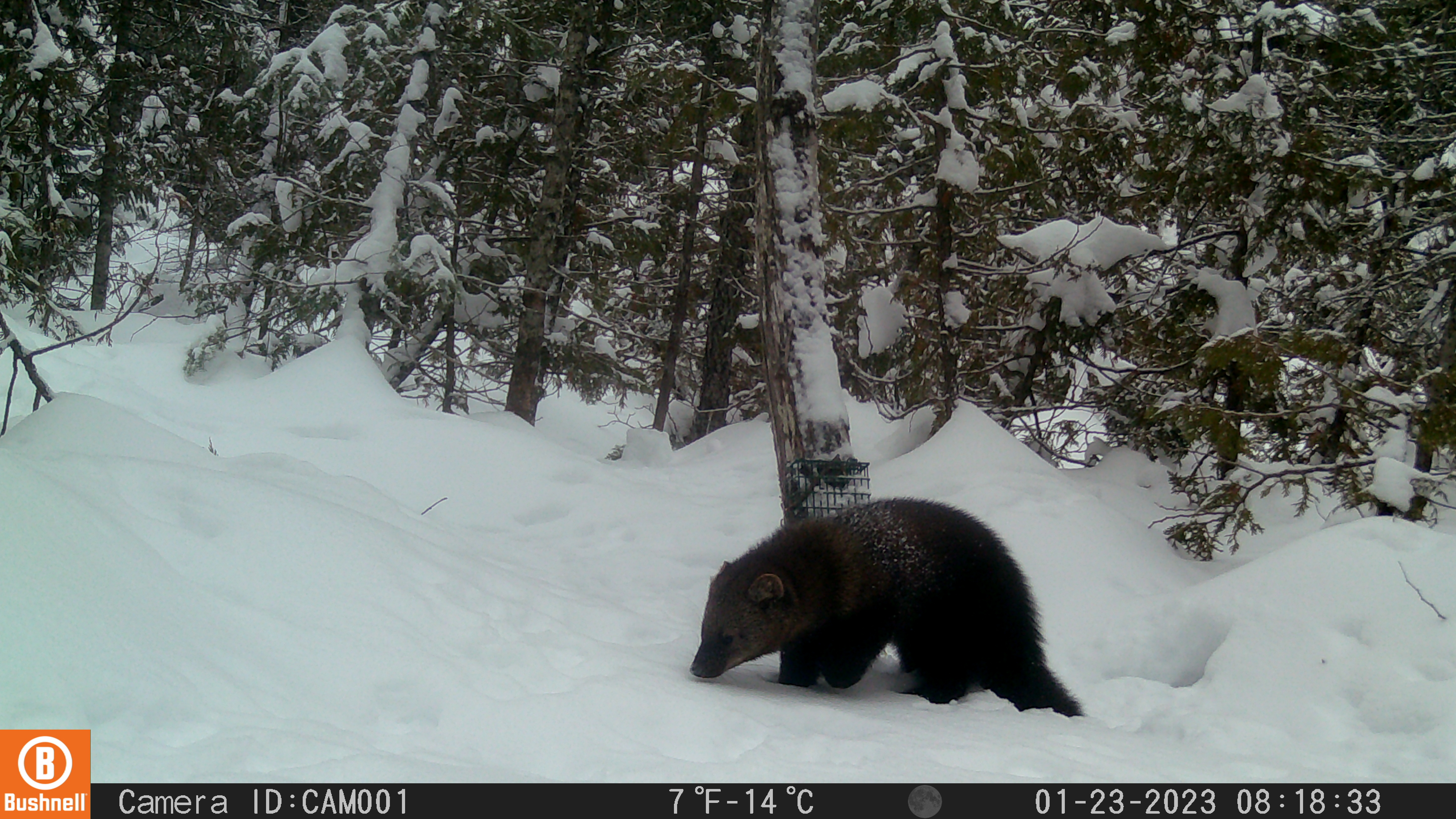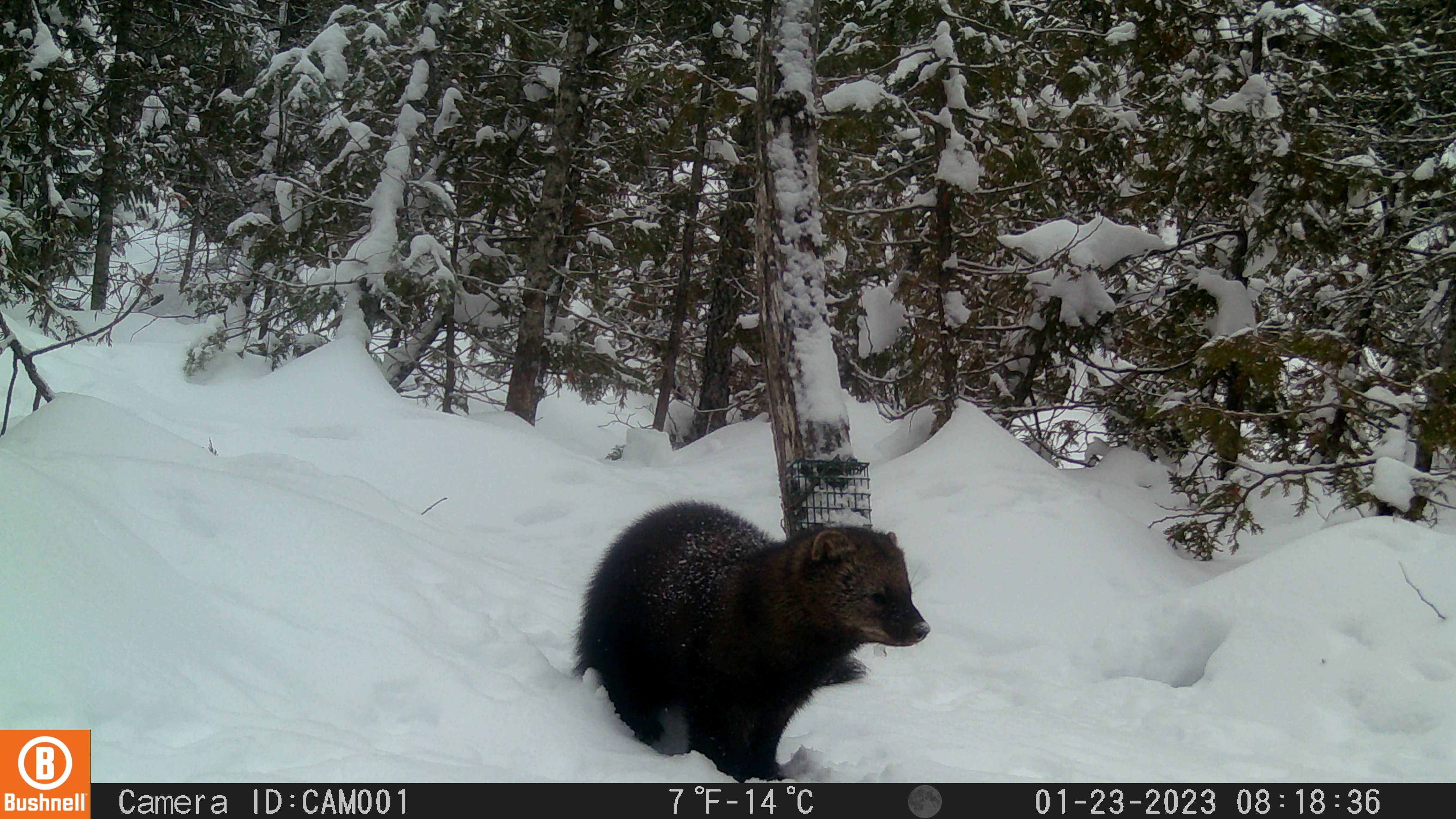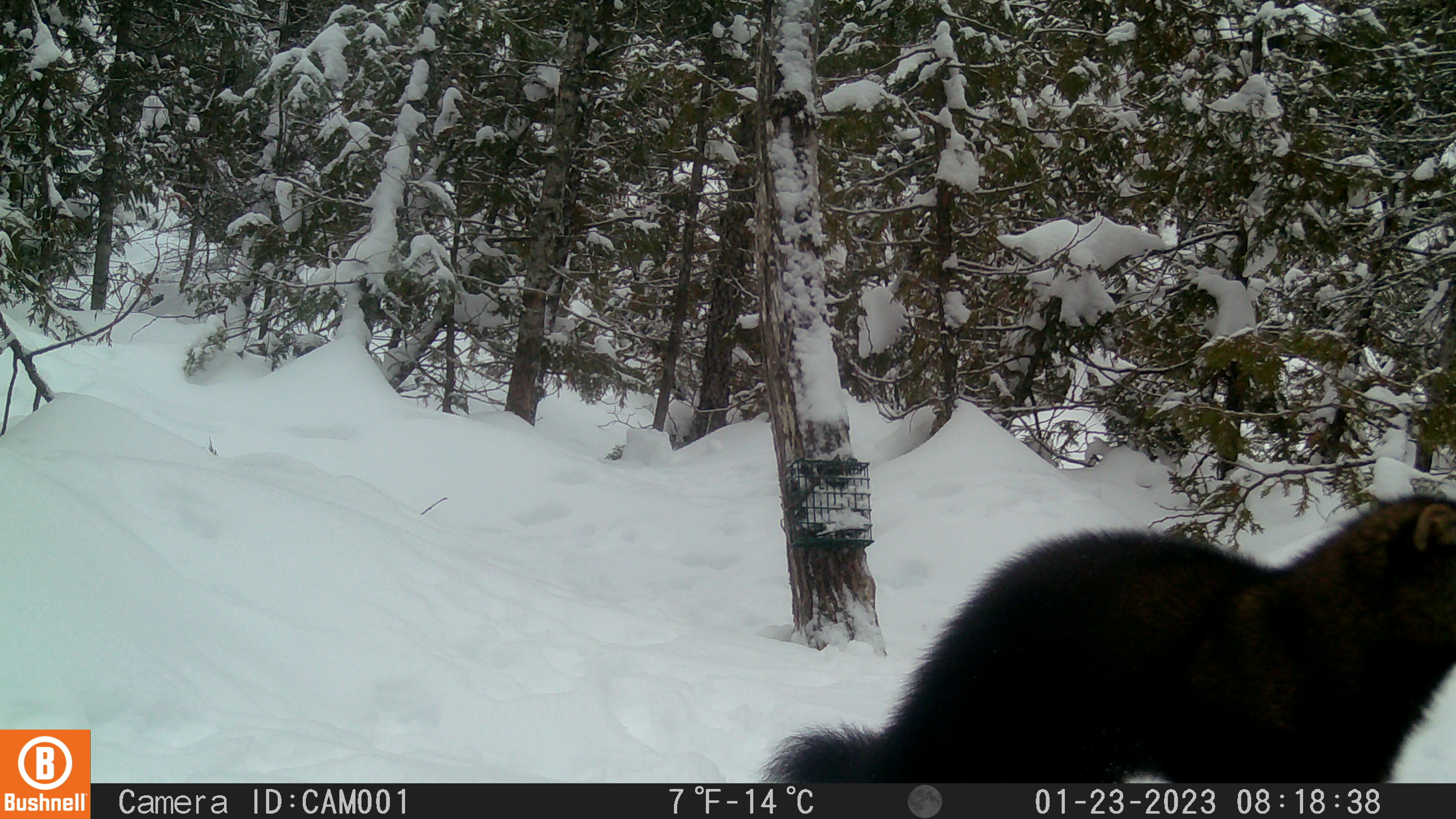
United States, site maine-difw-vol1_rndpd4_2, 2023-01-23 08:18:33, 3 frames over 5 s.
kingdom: Animalia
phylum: Chordata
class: Mammalia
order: Carnivora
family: Mustelidae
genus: Pekania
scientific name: Pekania pennanti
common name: fisher